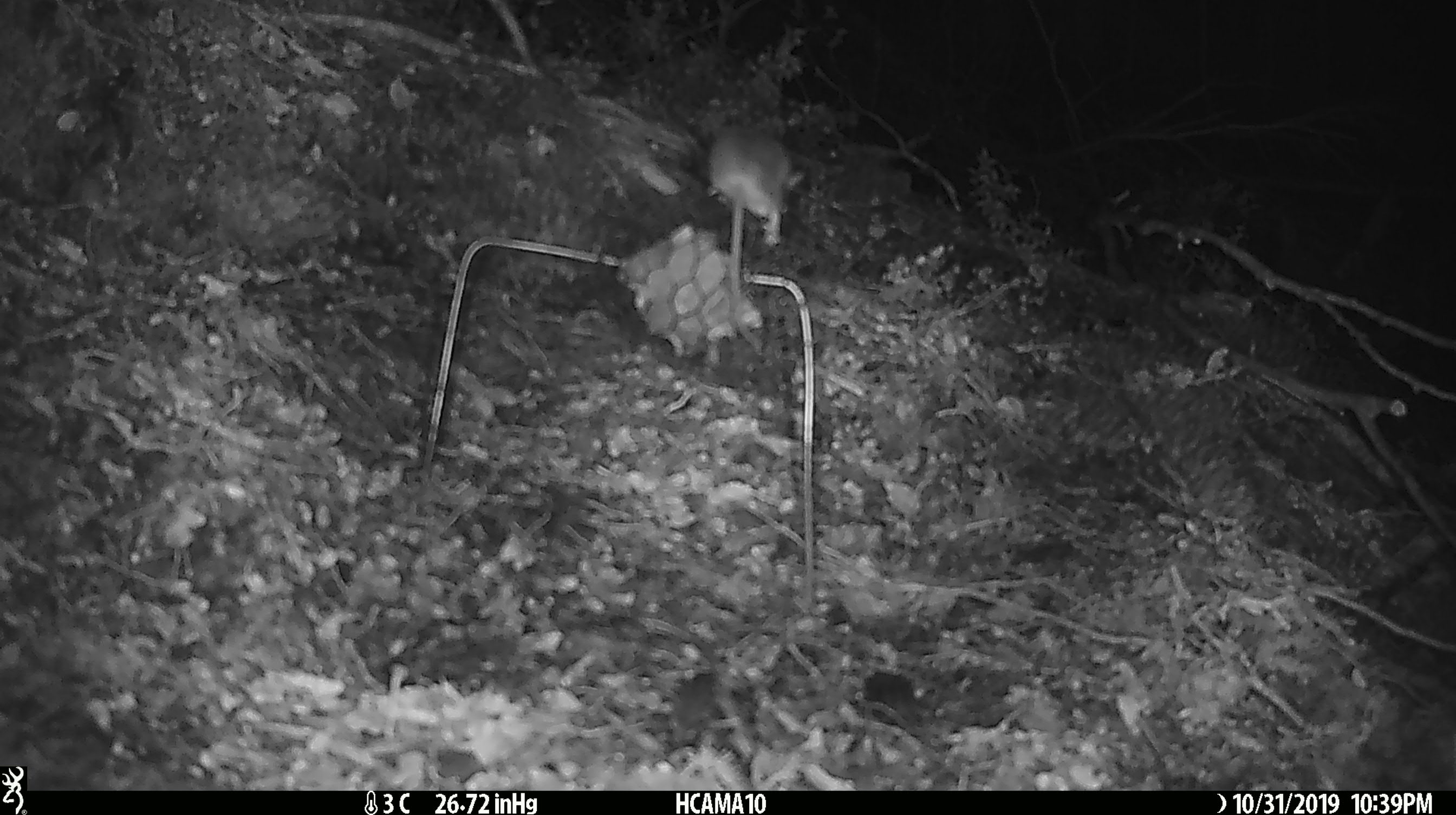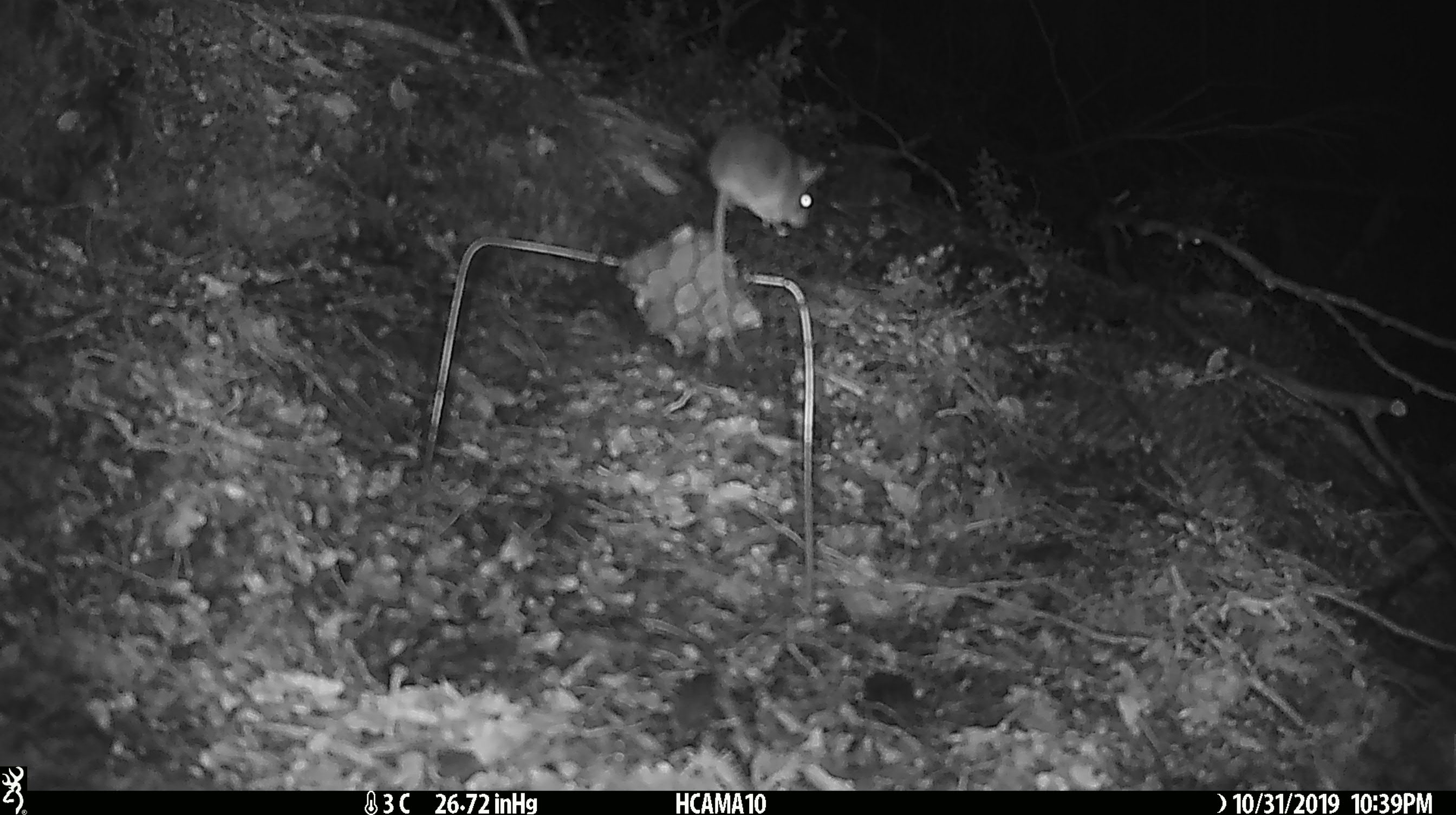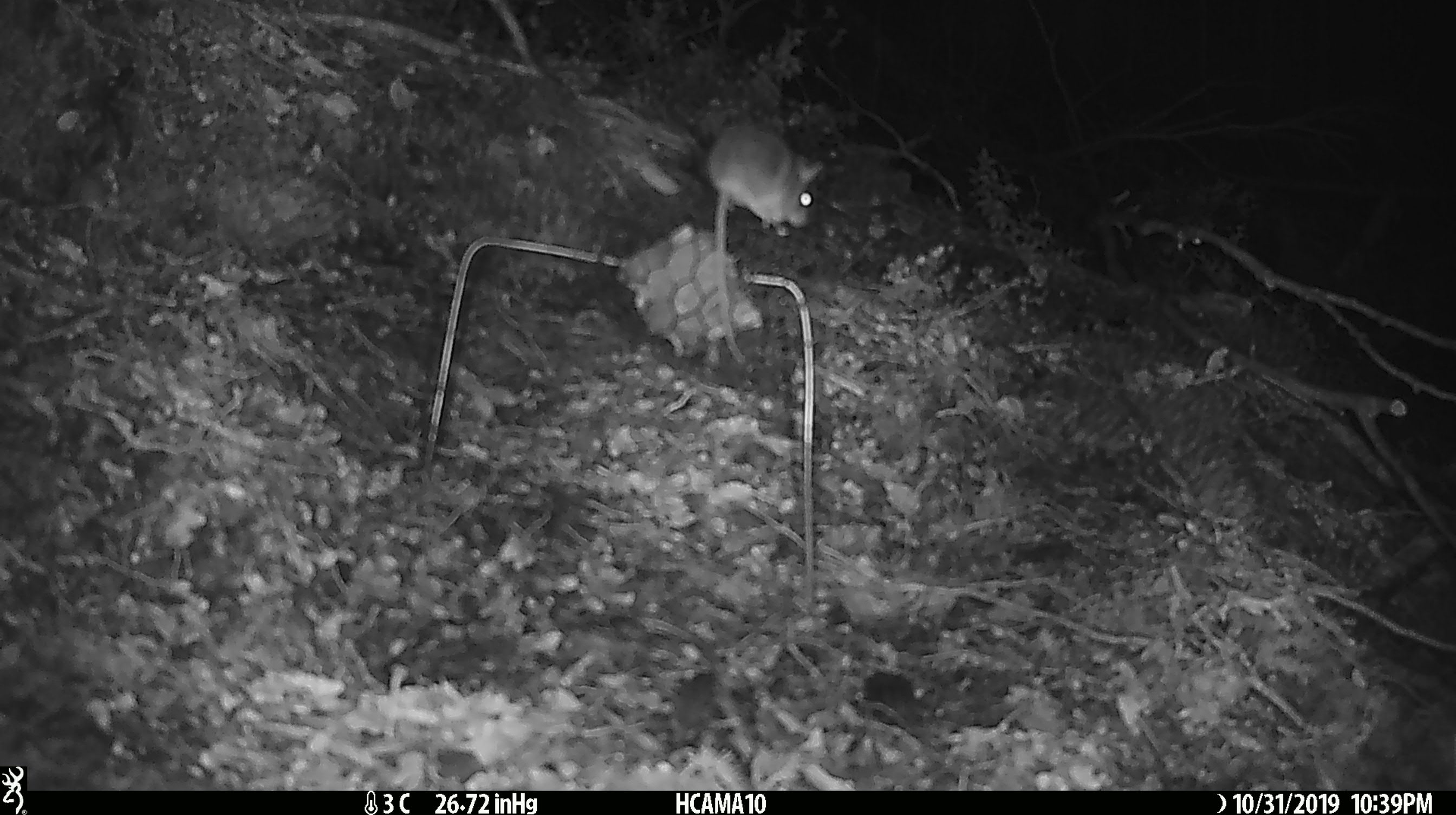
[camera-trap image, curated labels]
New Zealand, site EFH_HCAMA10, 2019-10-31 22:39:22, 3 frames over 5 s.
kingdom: Animalia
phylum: Chordata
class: Mammalia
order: Rodentia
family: Muridae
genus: Mus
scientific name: Mus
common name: mouse